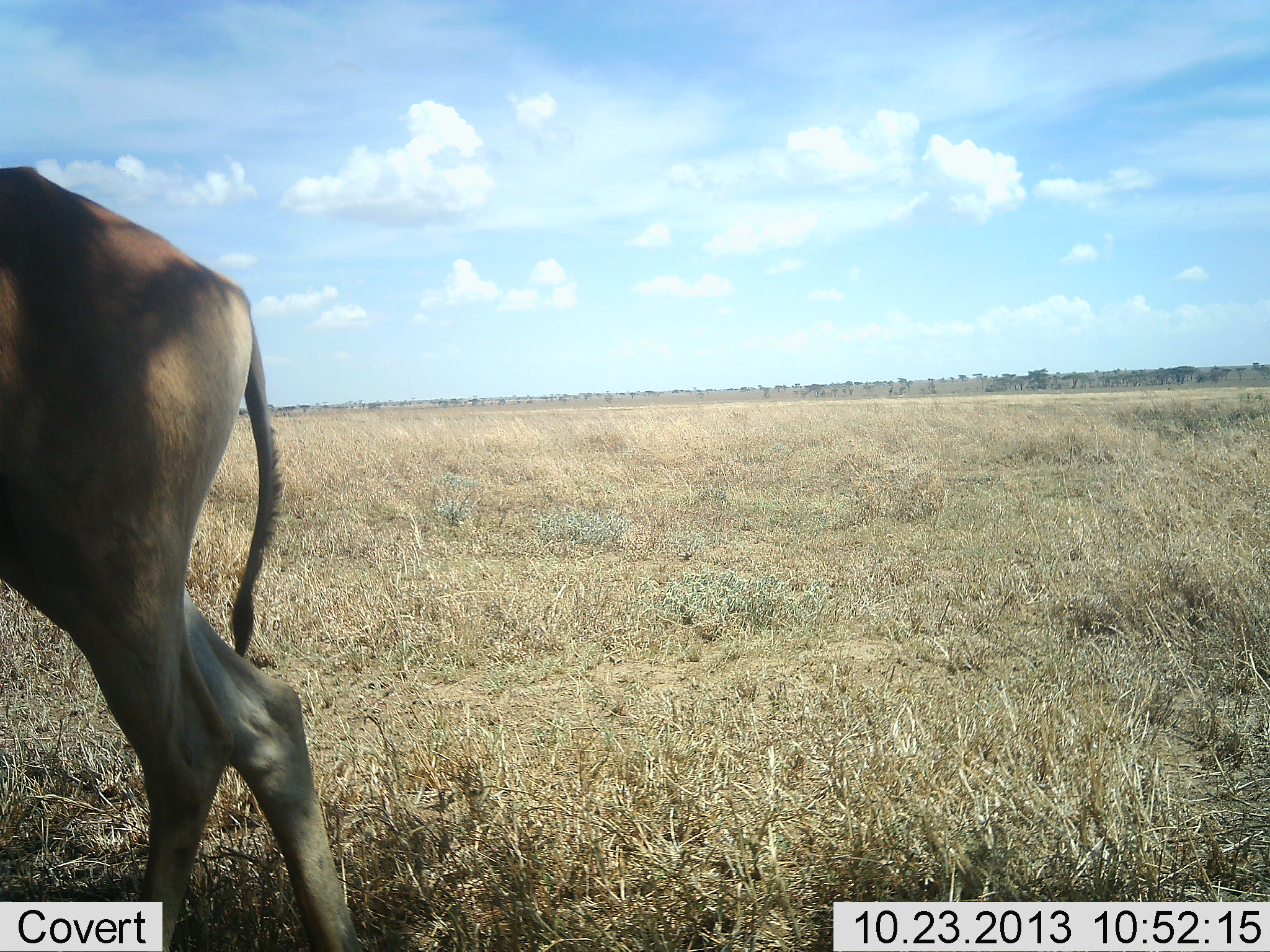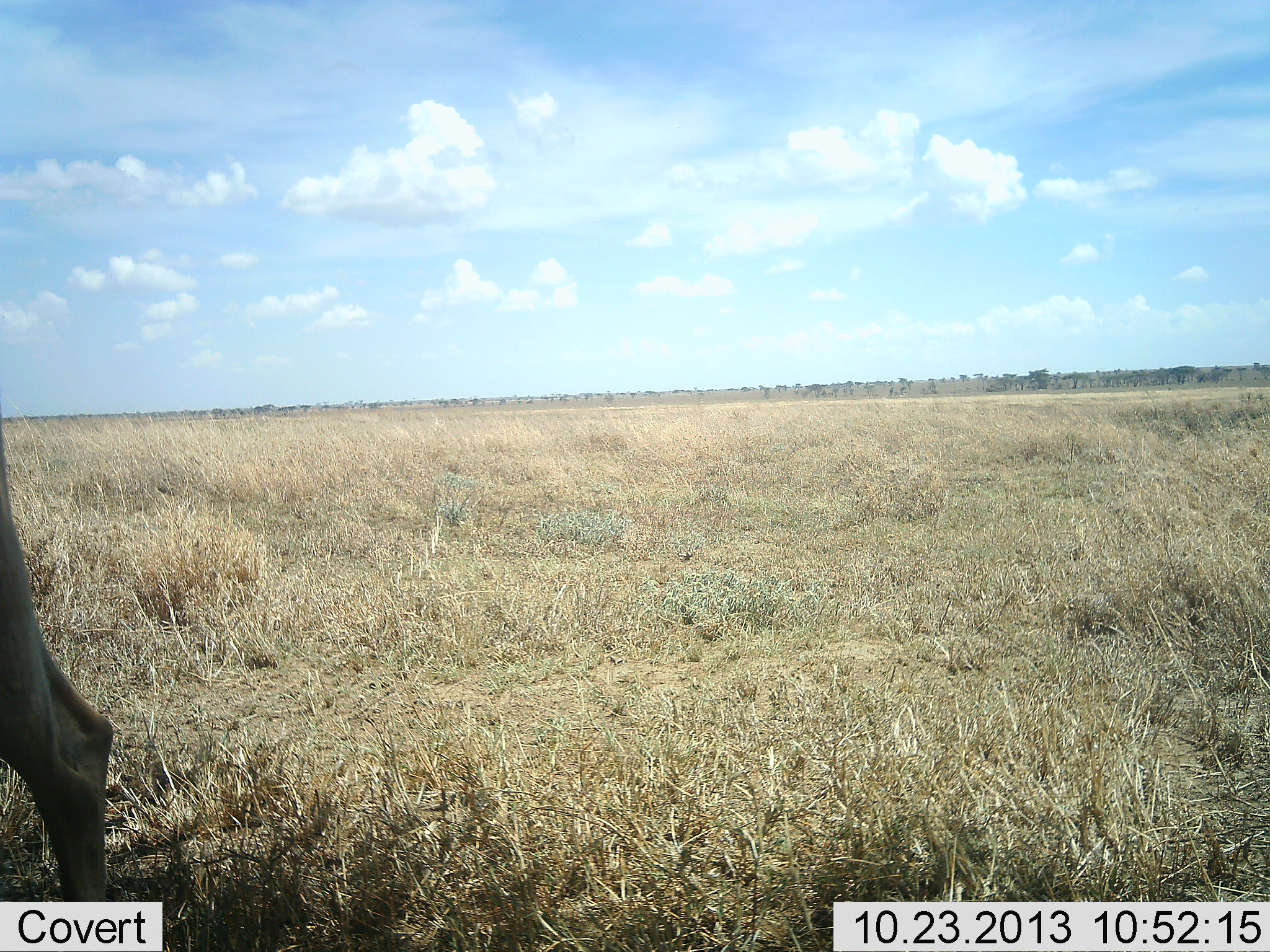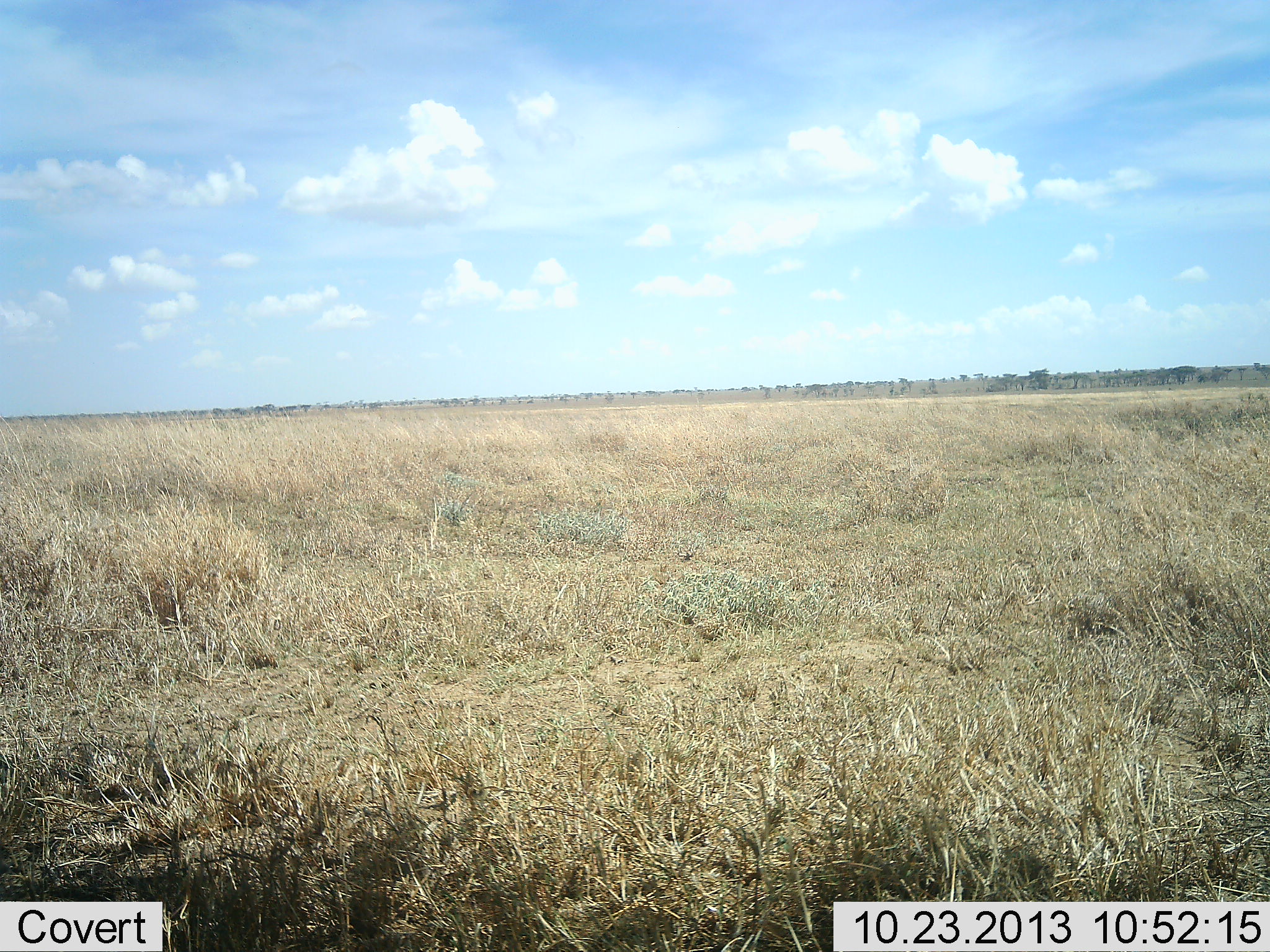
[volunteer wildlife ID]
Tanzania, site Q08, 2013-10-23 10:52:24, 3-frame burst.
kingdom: Animalia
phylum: Chordata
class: Mammalia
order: Artiodactyla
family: Bovidae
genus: Alcelaphus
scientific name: Alcelaphus buselaphus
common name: hartebeest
Hartebeest (Alcelaphus buselaphus), count 1. Behavior (volunteer vote fractions): standing 6%, resting 0%, moving 94%, interacting 0%. Young present (vote fraction): 0%. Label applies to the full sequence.